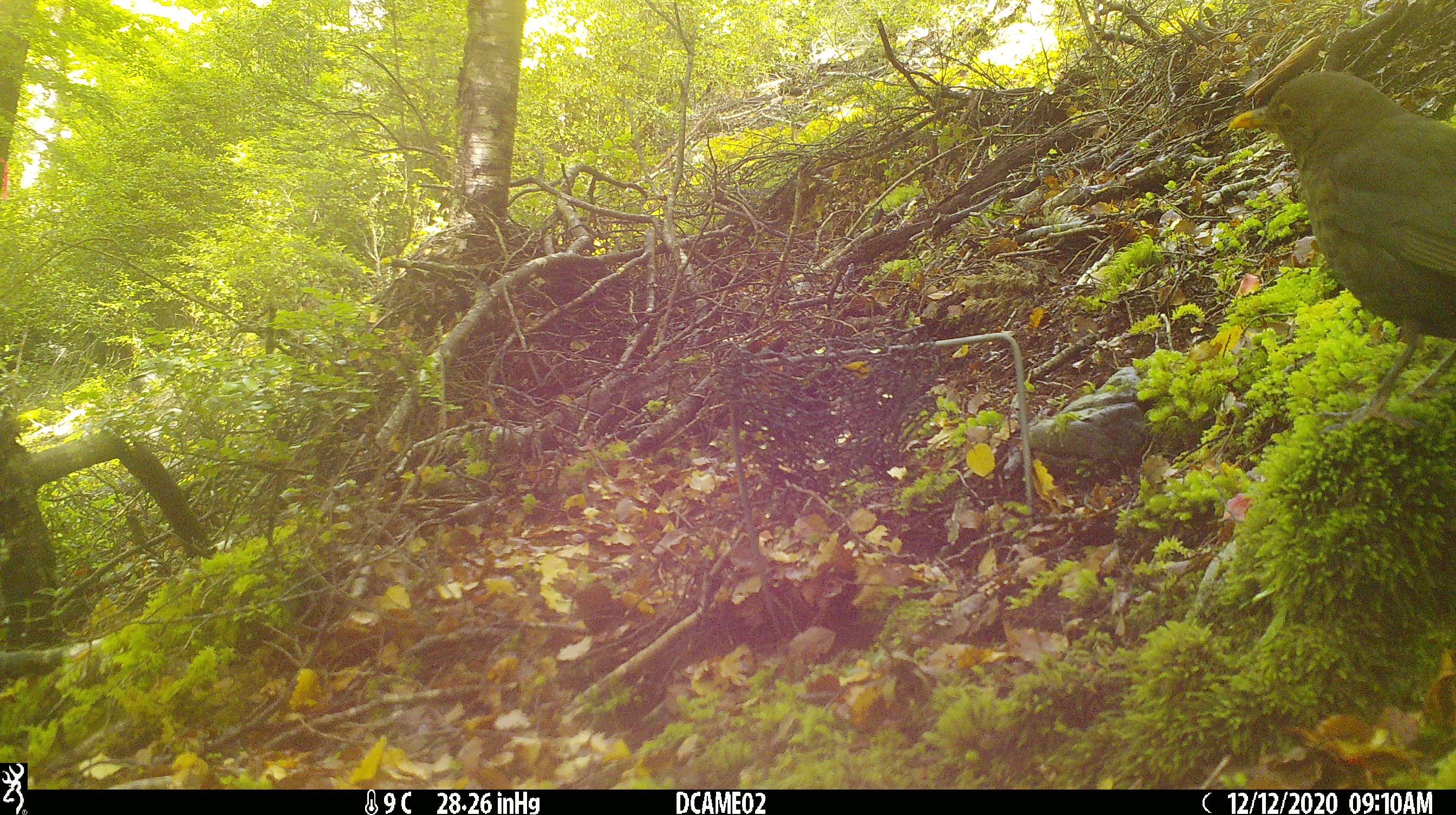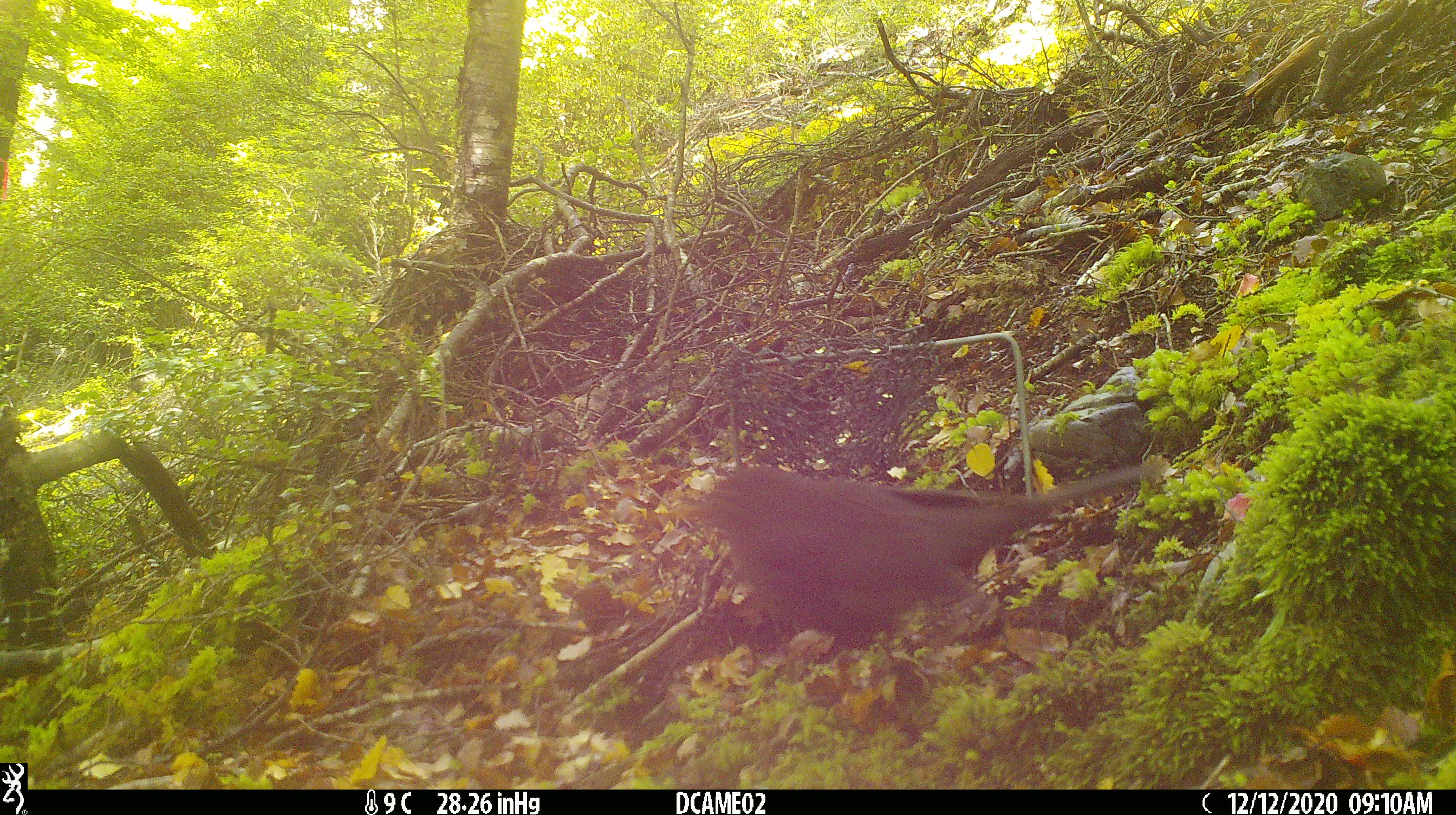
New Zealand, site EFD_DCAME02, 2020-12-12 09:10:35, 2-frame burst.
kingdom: Animalia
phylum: Chordata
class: Aves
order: Passeriformes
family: Turdidae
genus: Turdus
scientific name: Turdus merula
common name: eurasian blackbird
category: blackbird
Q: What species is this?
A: Blackbird (eurasian blackbird) (Turdus merula).